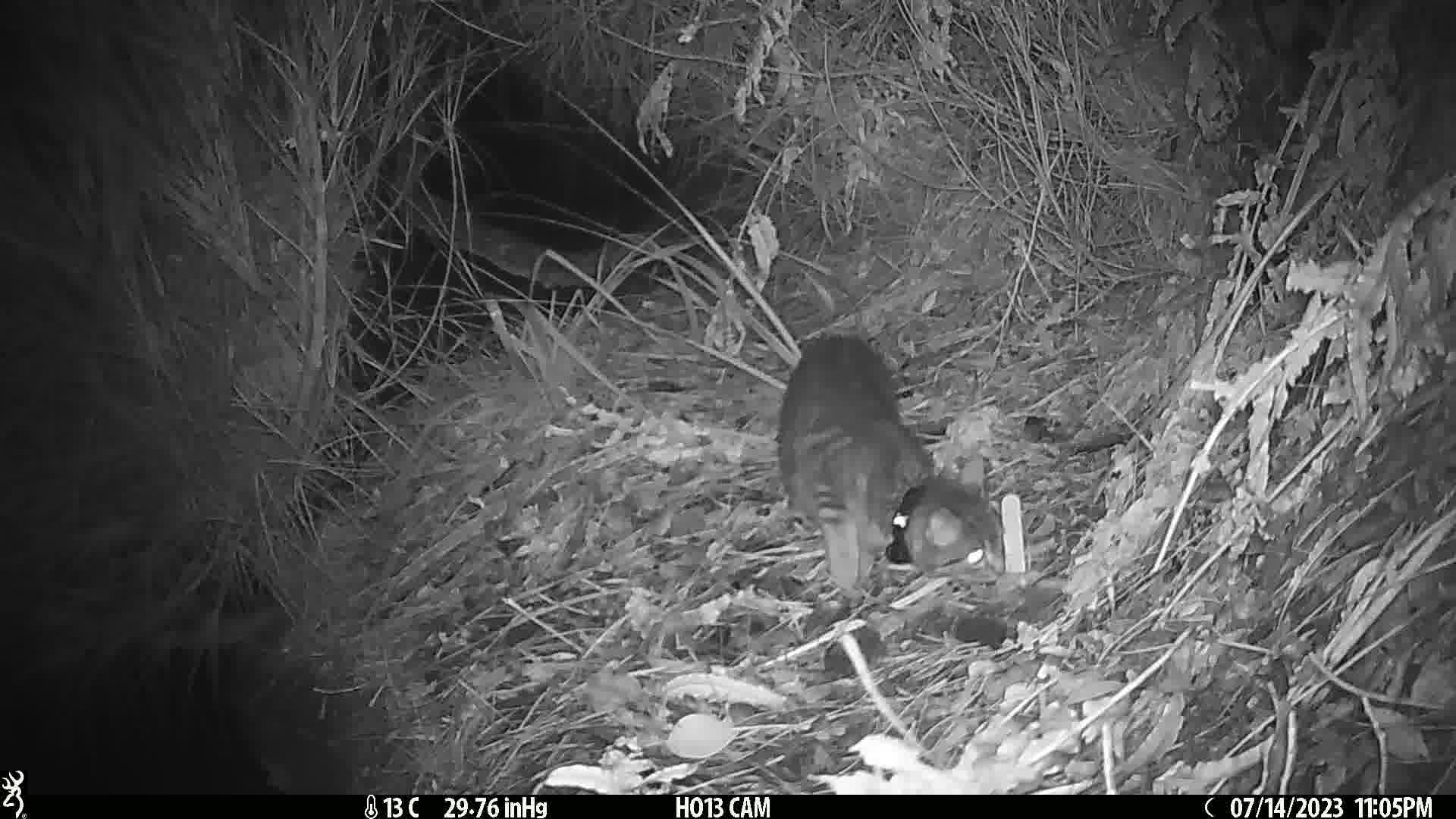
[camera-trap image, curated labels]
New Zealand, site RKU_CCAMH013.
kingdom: Animalia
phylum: Chordata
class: Mammalia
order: Carnivora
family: Felidae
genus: Felis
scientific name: Felis catus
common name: domestic cat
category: cat